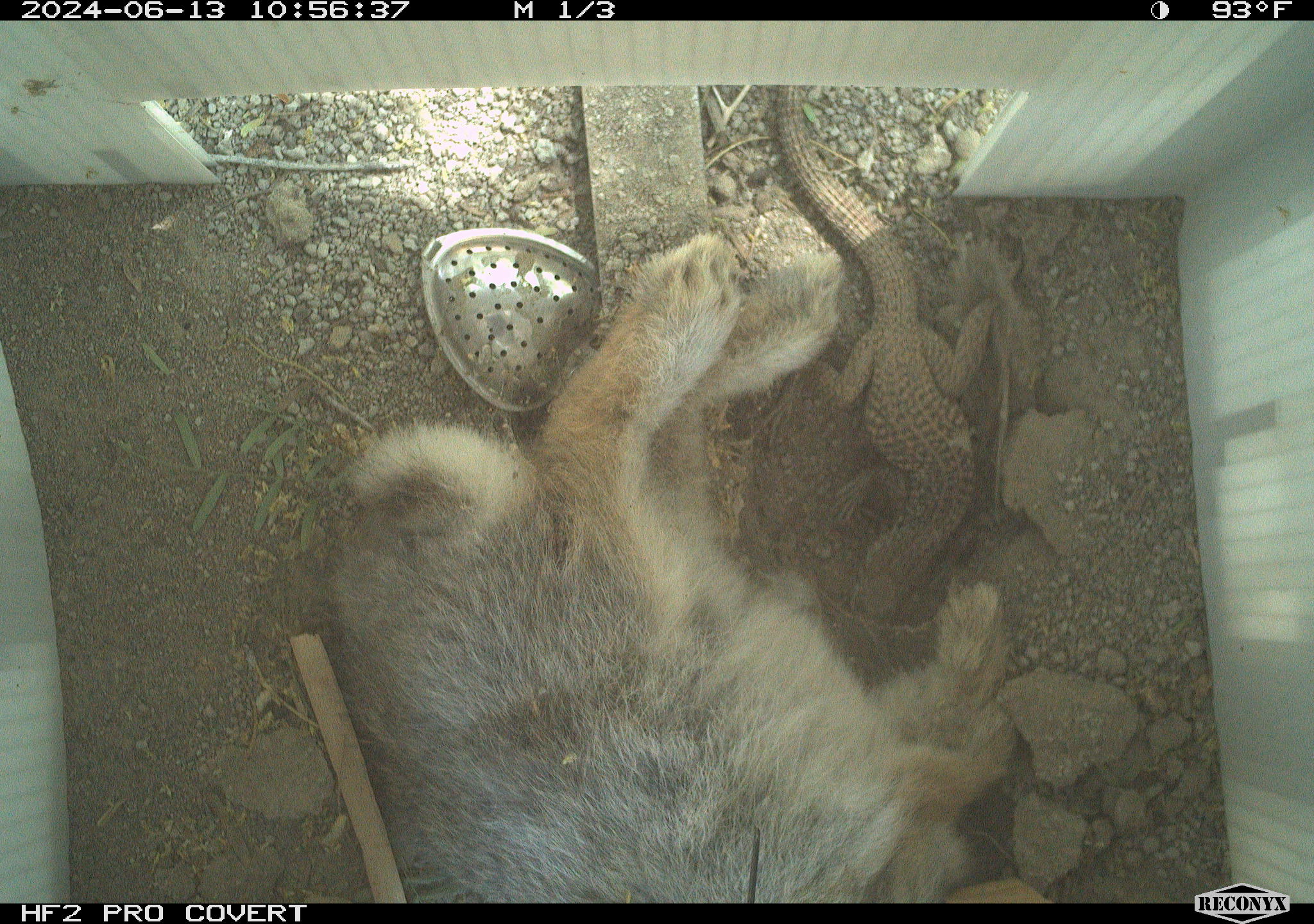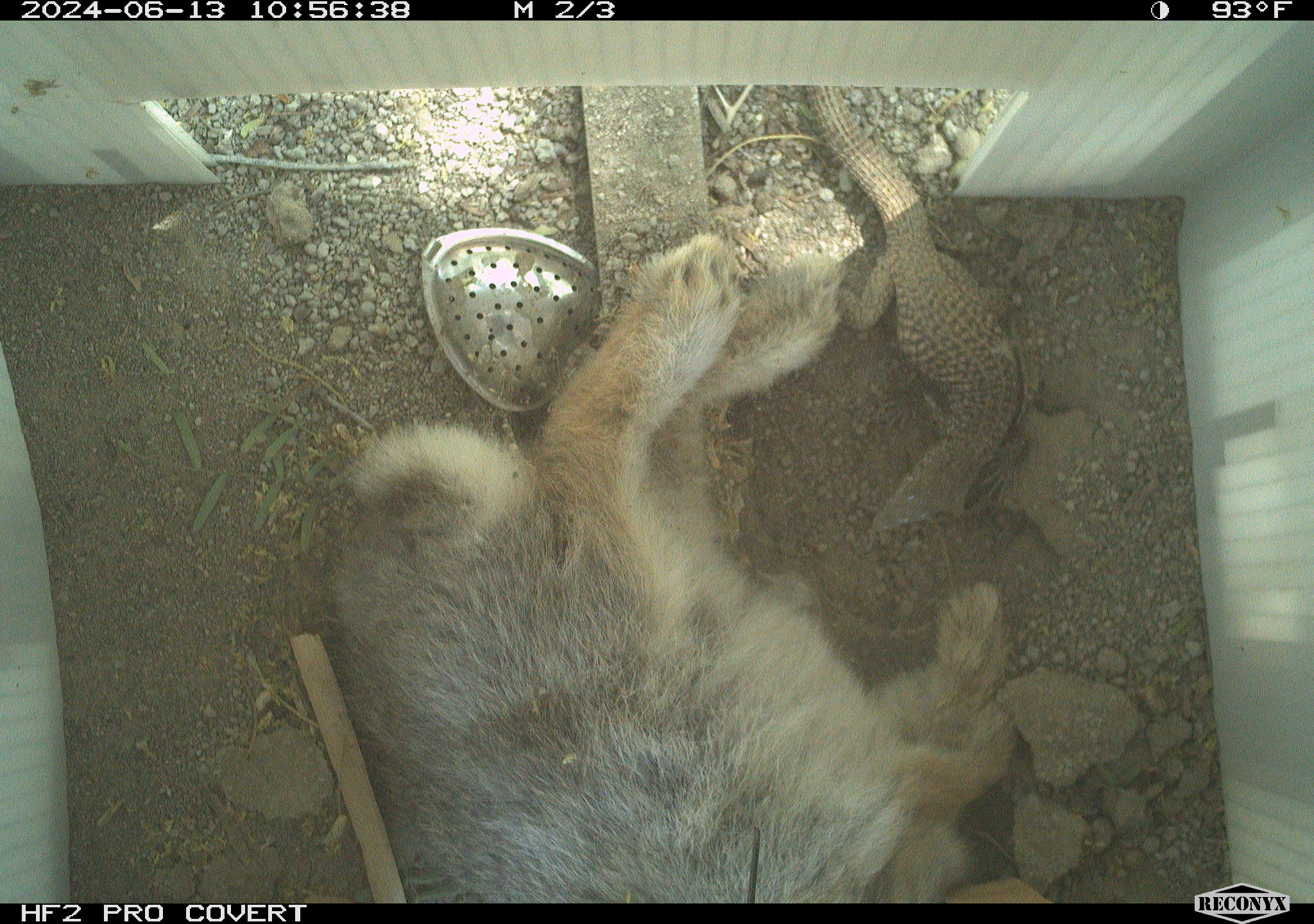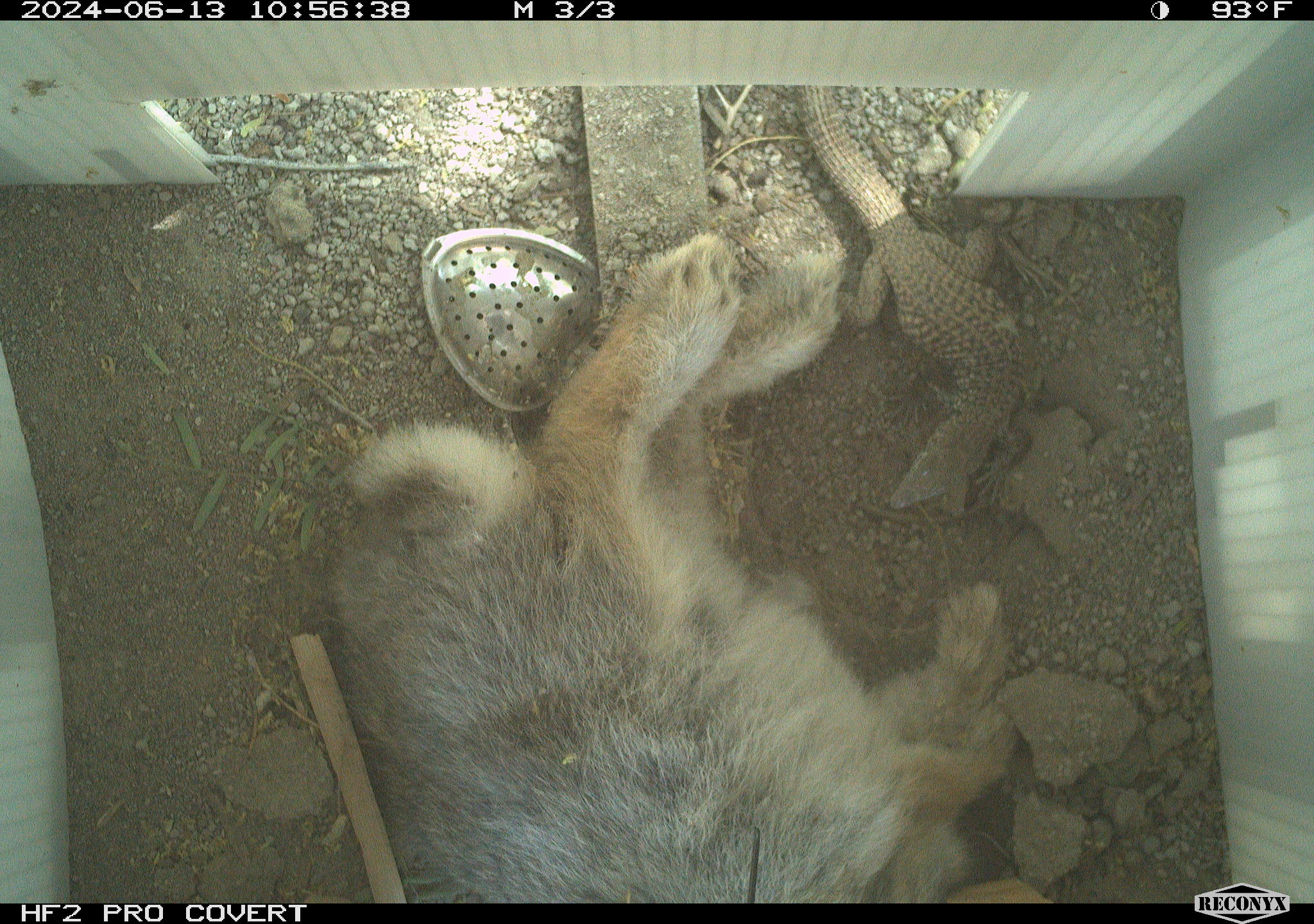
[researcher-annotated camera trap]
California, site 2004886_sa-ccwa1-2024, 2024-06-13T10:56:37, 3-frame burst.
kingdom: Animalia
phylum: Chordata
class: Mammalia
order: Lagomorpha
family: Leporidae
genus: Sylvilagus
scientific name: Sylvilagus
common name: cottontail rabbits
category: sylvilagus species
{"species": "sylvilagus species (cottontail rabbits) (Sylvilagus)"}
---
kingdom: Animalia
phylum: Chordata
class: Reptilia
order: Squamata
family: Teiidae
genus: Aspidoscelis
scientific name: Aspidoscelis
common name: whiptail lizards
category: aspidoscelis species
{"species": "aspidoscelis species (whiptail lizards) (Aspidoscelis)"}